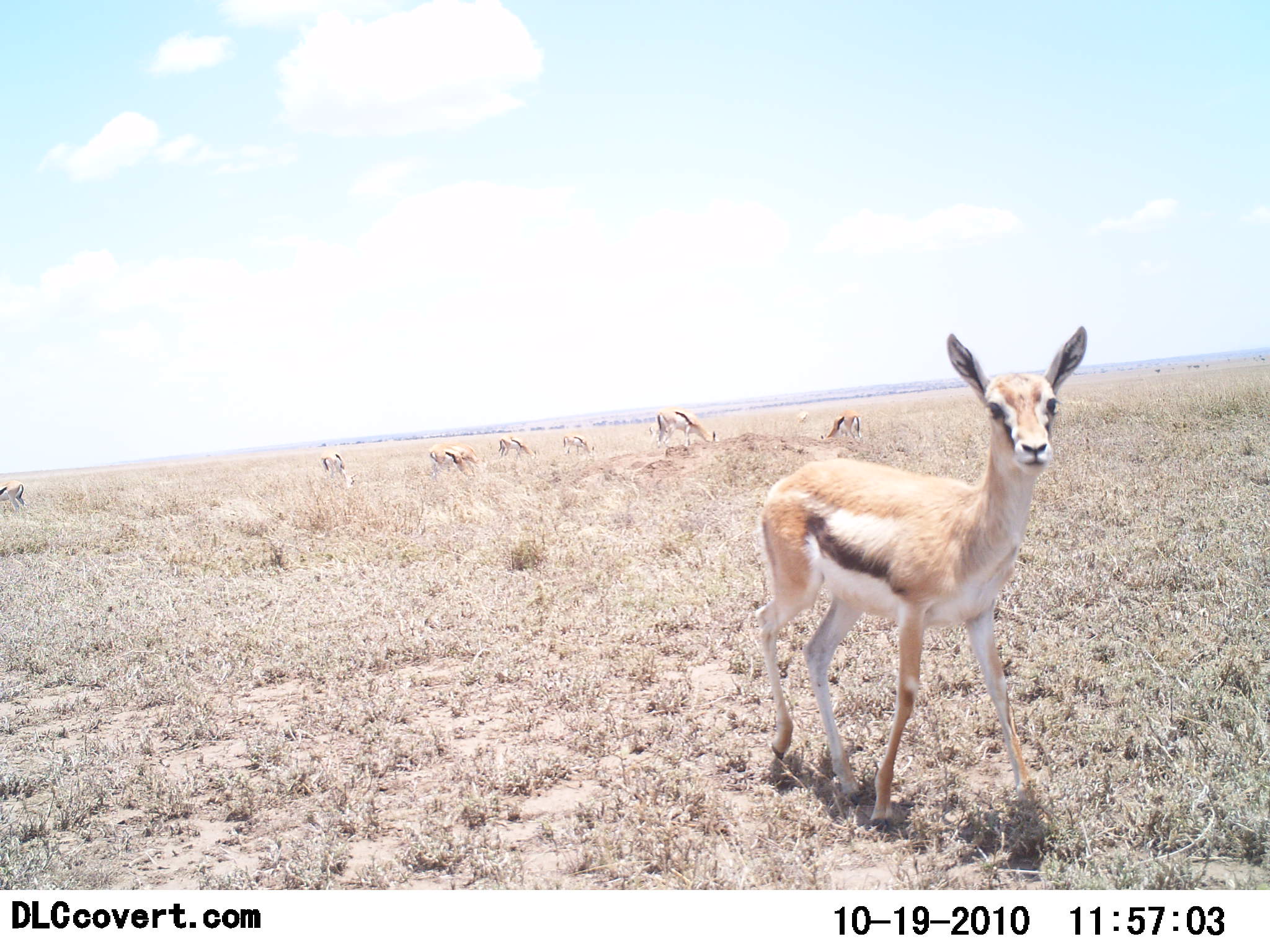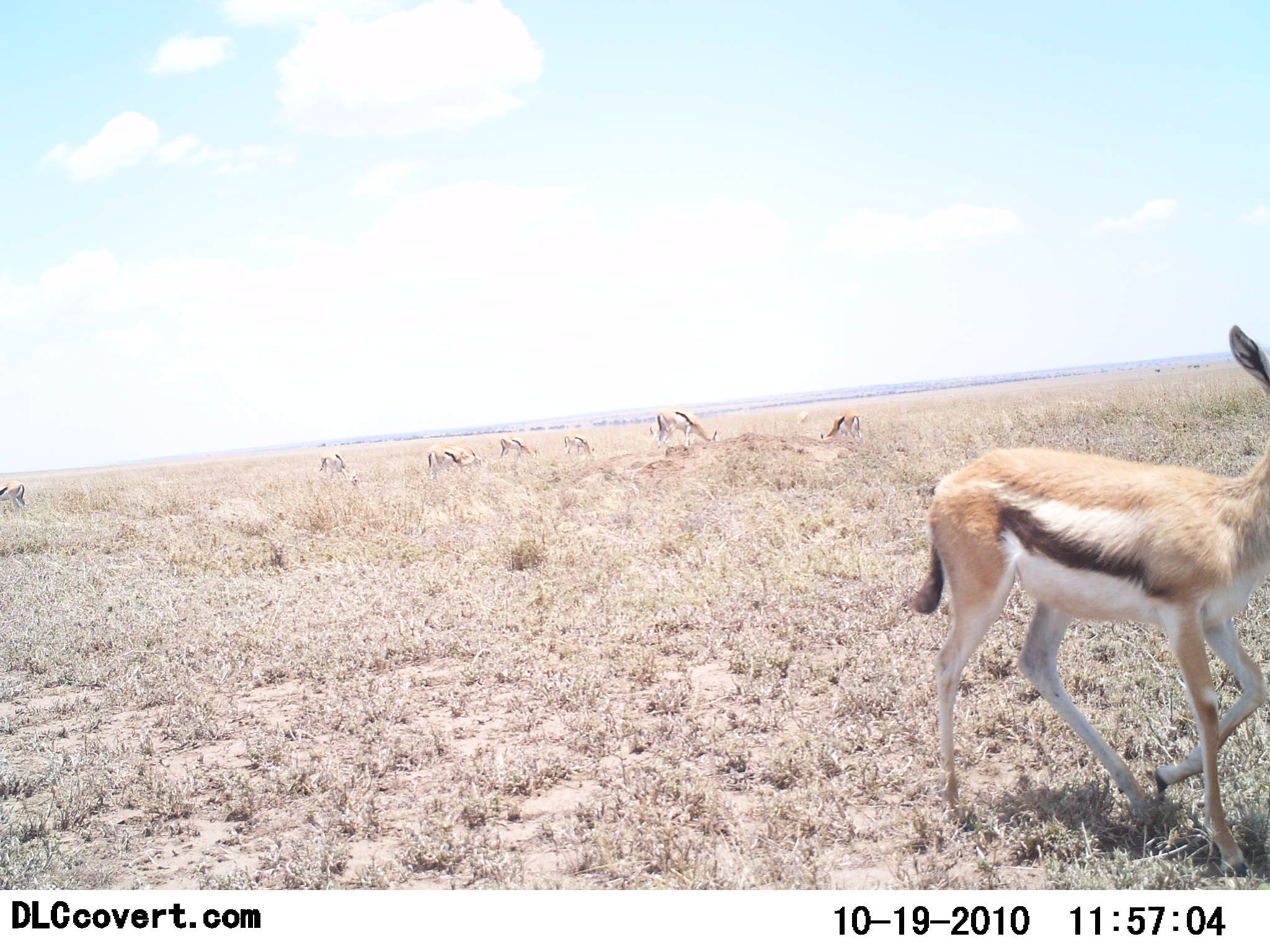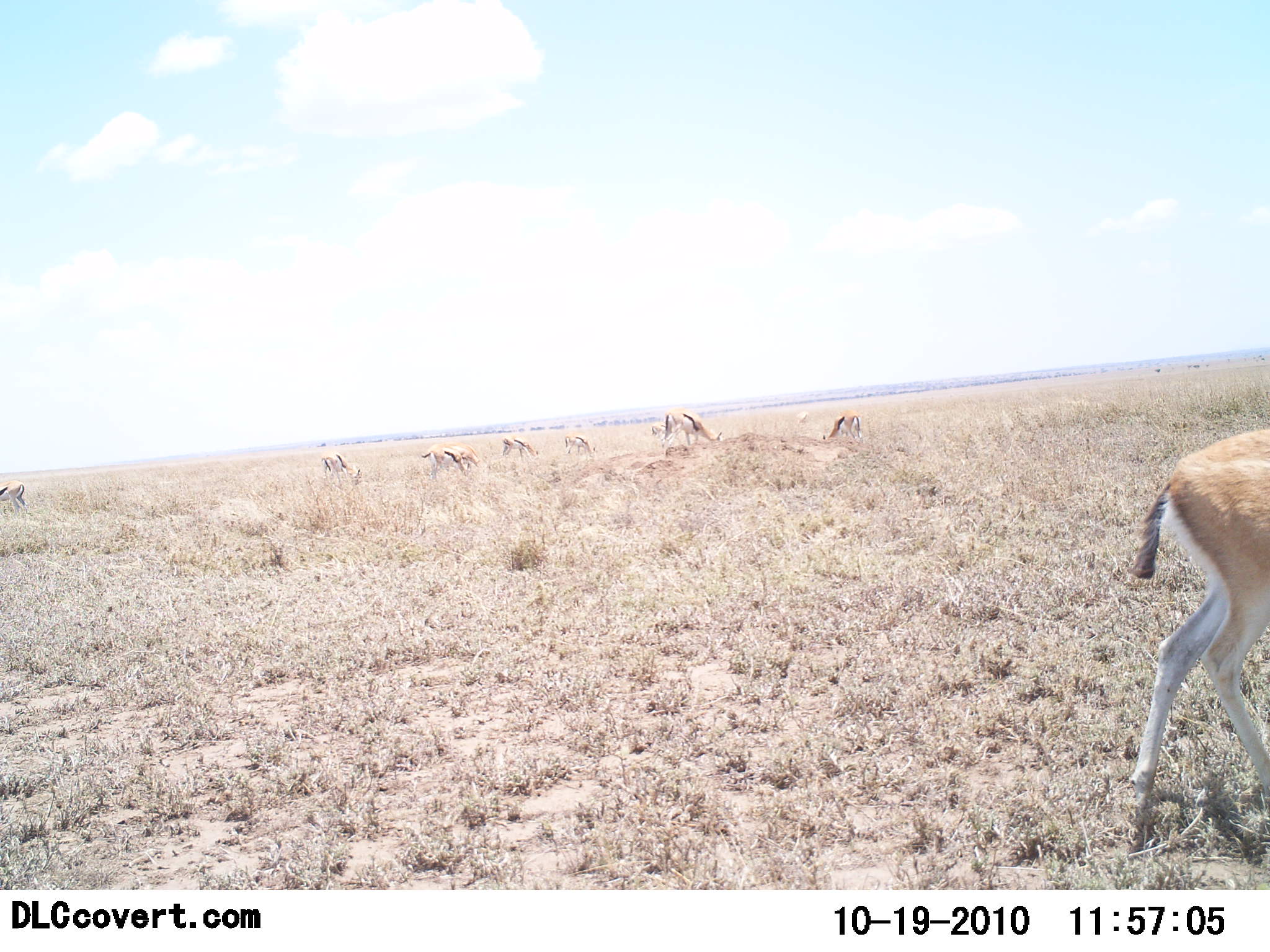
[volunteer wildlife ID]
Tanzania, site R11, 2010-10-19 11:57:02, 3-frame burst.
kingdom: Animalia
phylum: Chordata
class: Mammalia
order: Artiodactyla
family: Bovidae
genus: Eudorcas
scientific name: Eudorcas thomsonii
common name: thomson's gazelle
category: gazellethomsons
Gazellethomsons (thomson's gazelle) (Eudorcas thomsonii), count 8. Behavior (volunteer vote fractions): standing 38%, resting 0%, moving 77%, interacting 0%. Young present (vote fraction): 8%. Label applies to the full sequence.